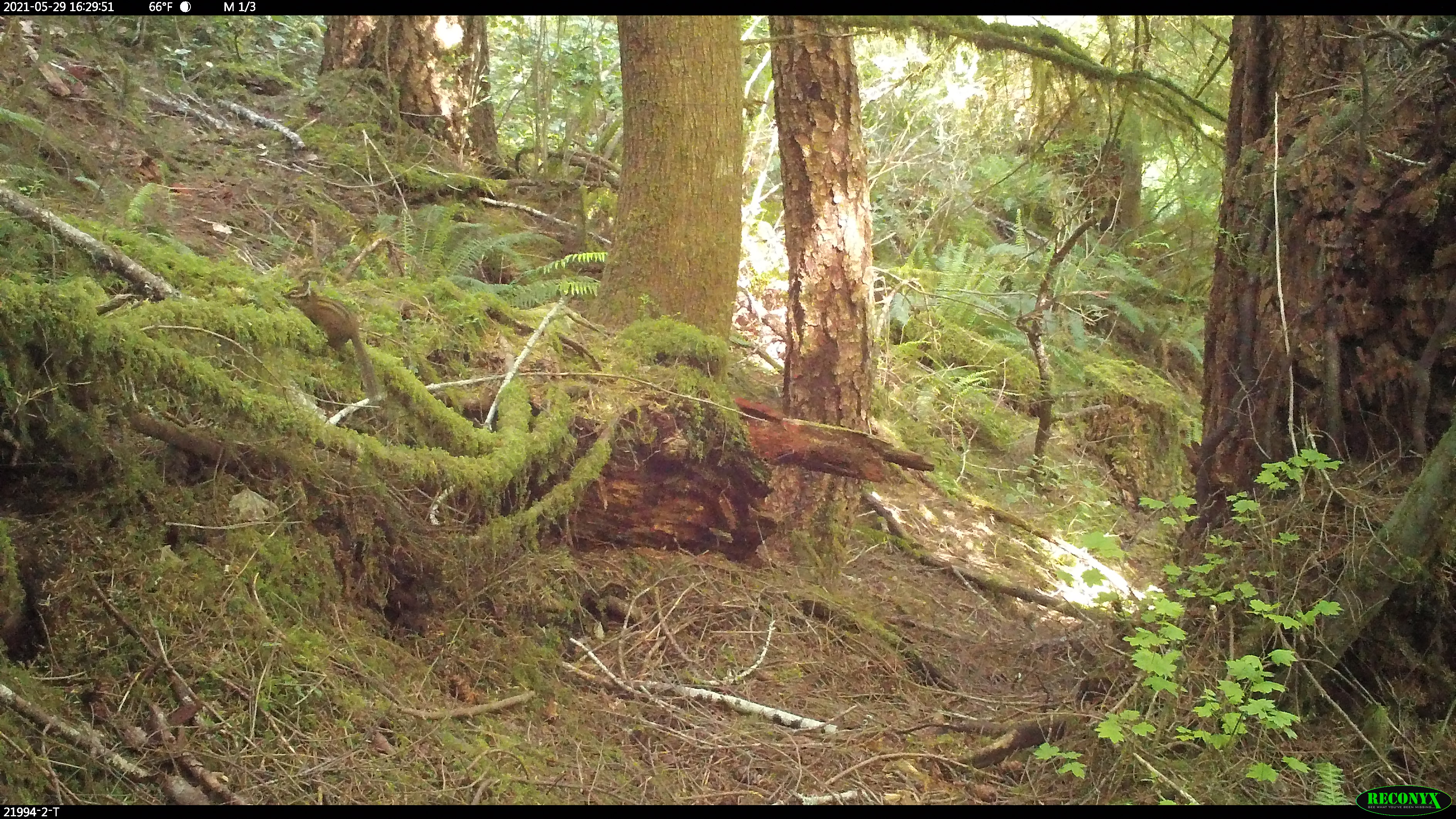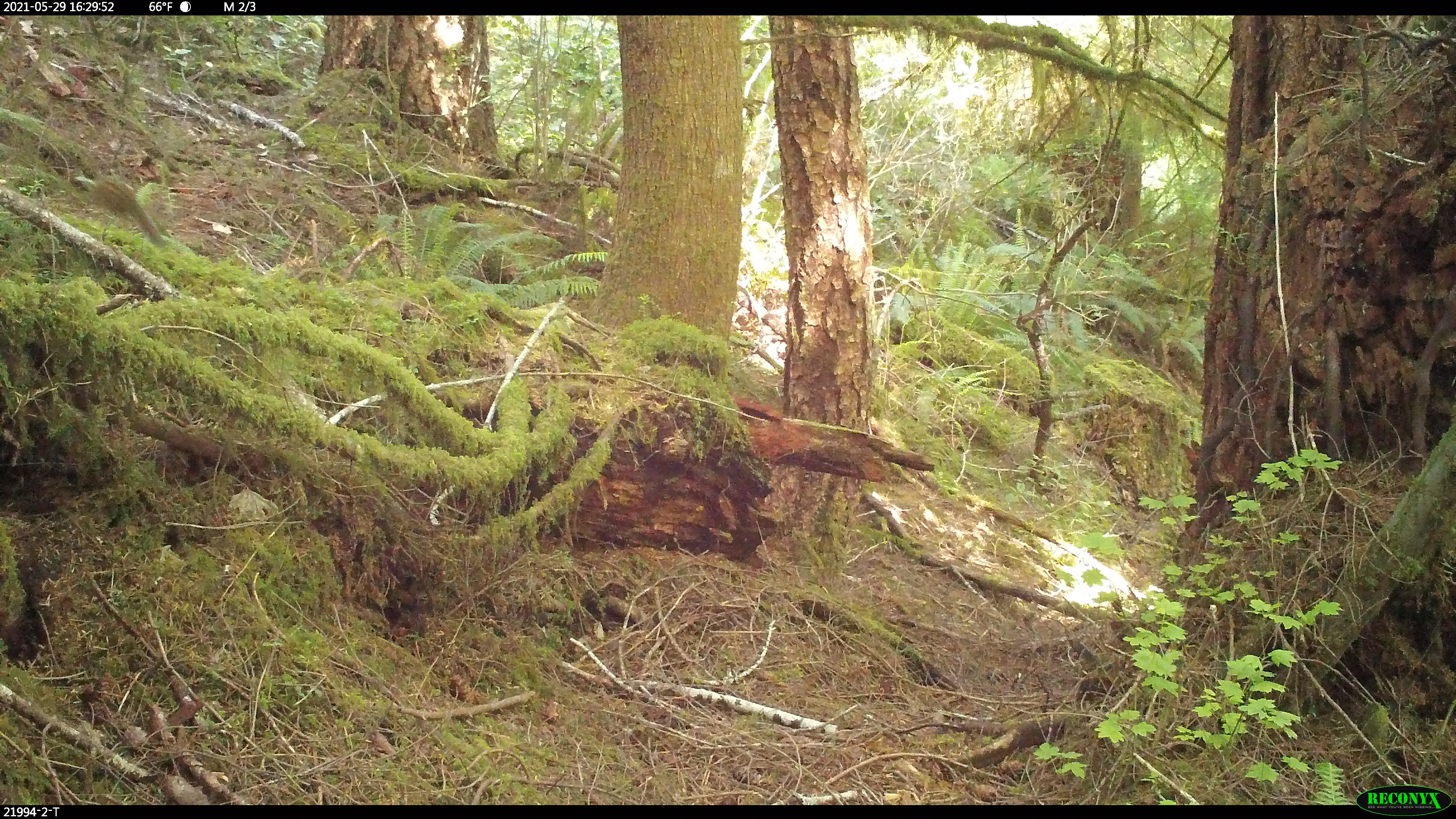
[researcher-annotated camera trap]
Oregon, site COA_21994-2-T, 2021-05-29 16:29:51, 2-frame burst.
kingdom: Animalia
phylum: Chordata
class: Mammalia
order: Rodentia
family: Sciuridae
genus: Neotamias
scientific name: Neotamias townsendii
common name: townsend's chipmunk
Townsend's chipmunk (Neotamias townsendii).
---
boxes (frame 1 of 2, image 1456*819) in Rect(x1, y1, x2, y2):
townsend's chipmunk: Rect(287, 281, 381, 400)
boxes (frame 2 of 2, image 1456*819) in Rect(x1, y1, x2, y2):
townsend's chipmunk: Rect(90, 175, 164, 250)